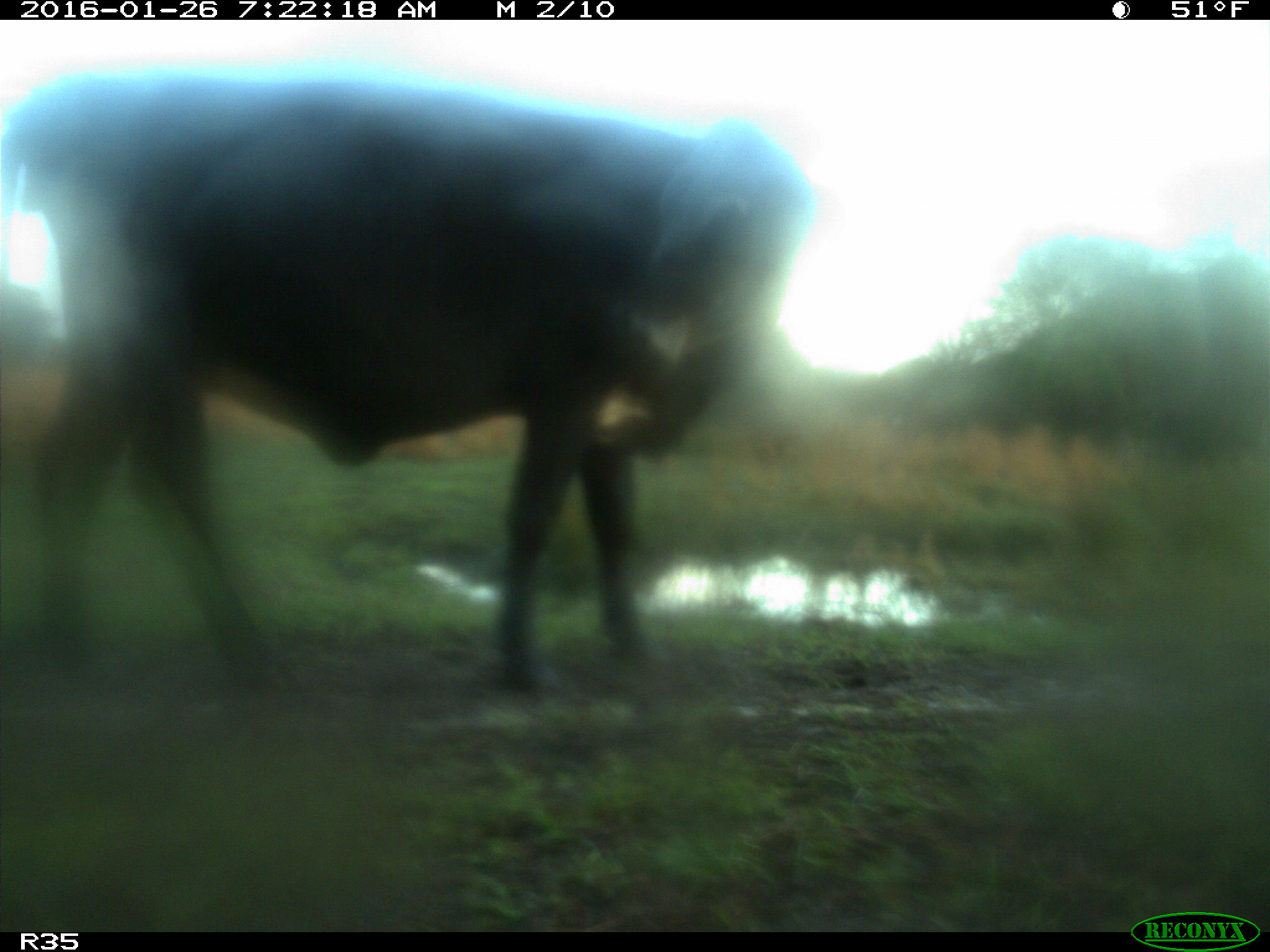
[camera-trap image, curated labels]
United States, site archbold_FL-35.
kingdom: Animalia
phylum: Chordata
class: Mammalia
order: Artiodactyla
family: Bovidae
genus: Bos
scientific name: Bos taurus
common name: domestic cow